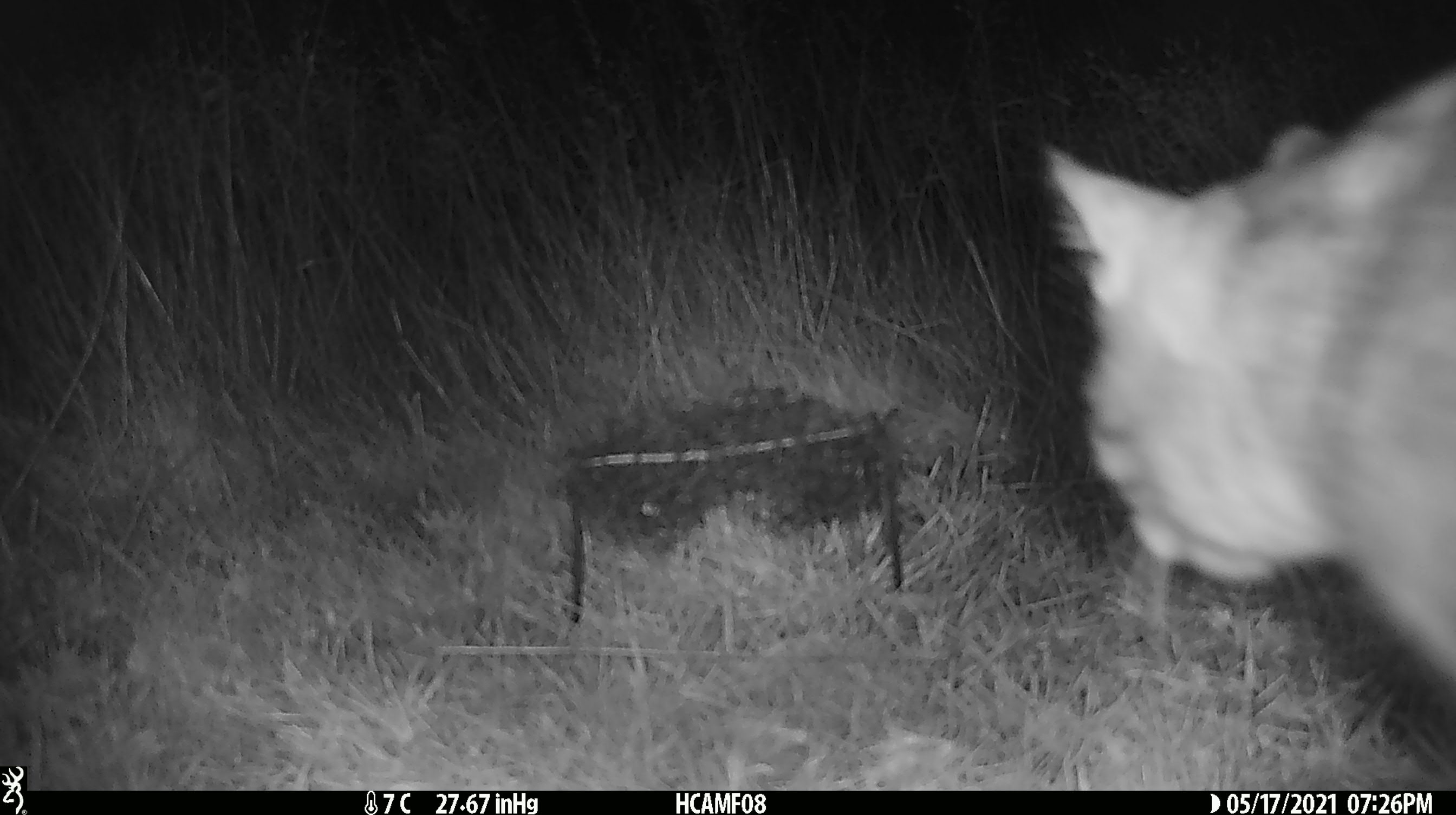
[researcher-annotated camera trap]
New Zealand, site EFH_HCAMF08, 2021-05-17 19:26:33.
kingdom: Animalia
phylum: Chordata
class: Mammalia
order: Carnivora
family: Felidae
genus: Felis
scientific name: Felis catus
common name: domestic cat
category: cat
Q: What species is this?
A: Cat (domestic cat) (Felis catus).